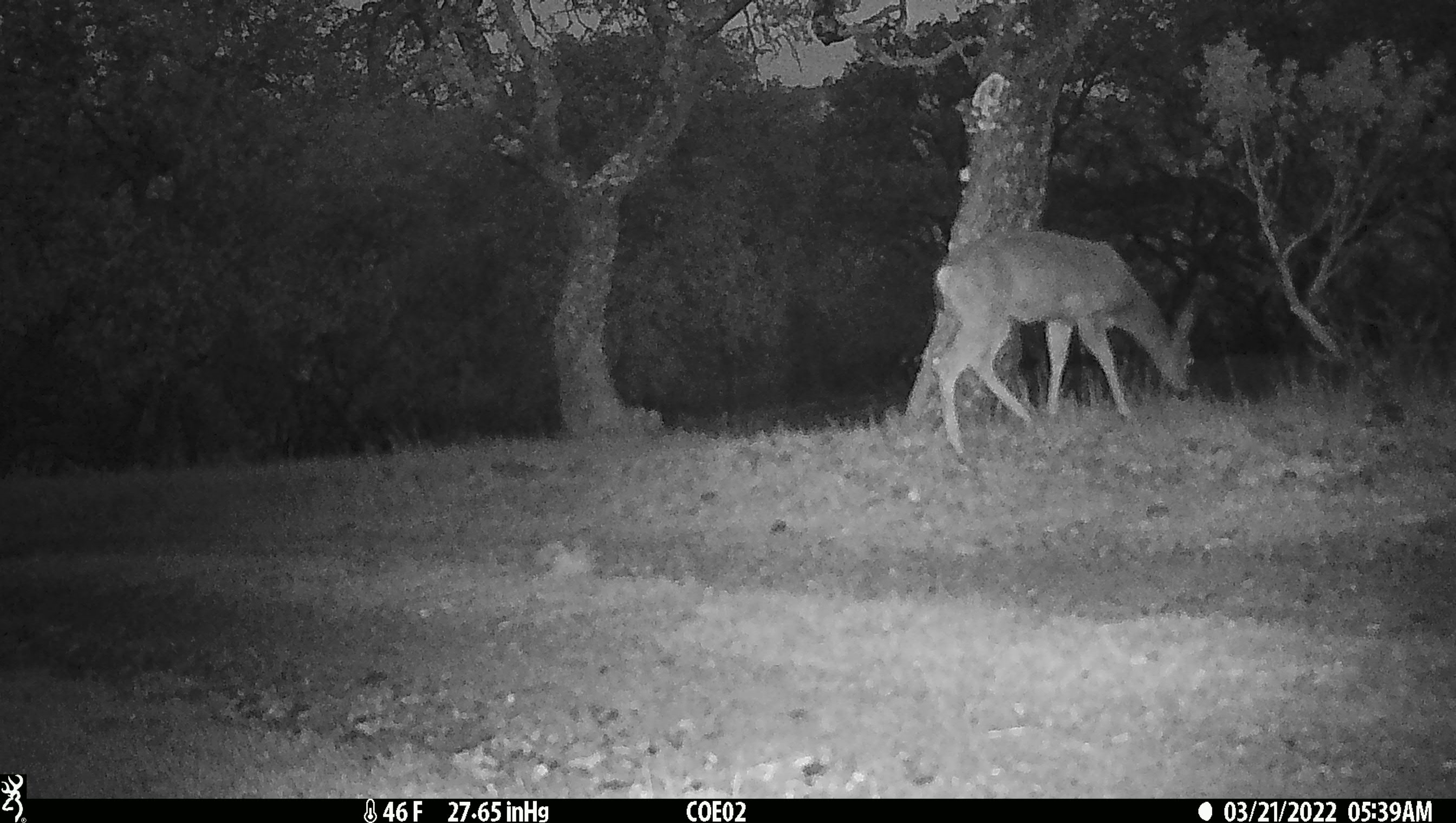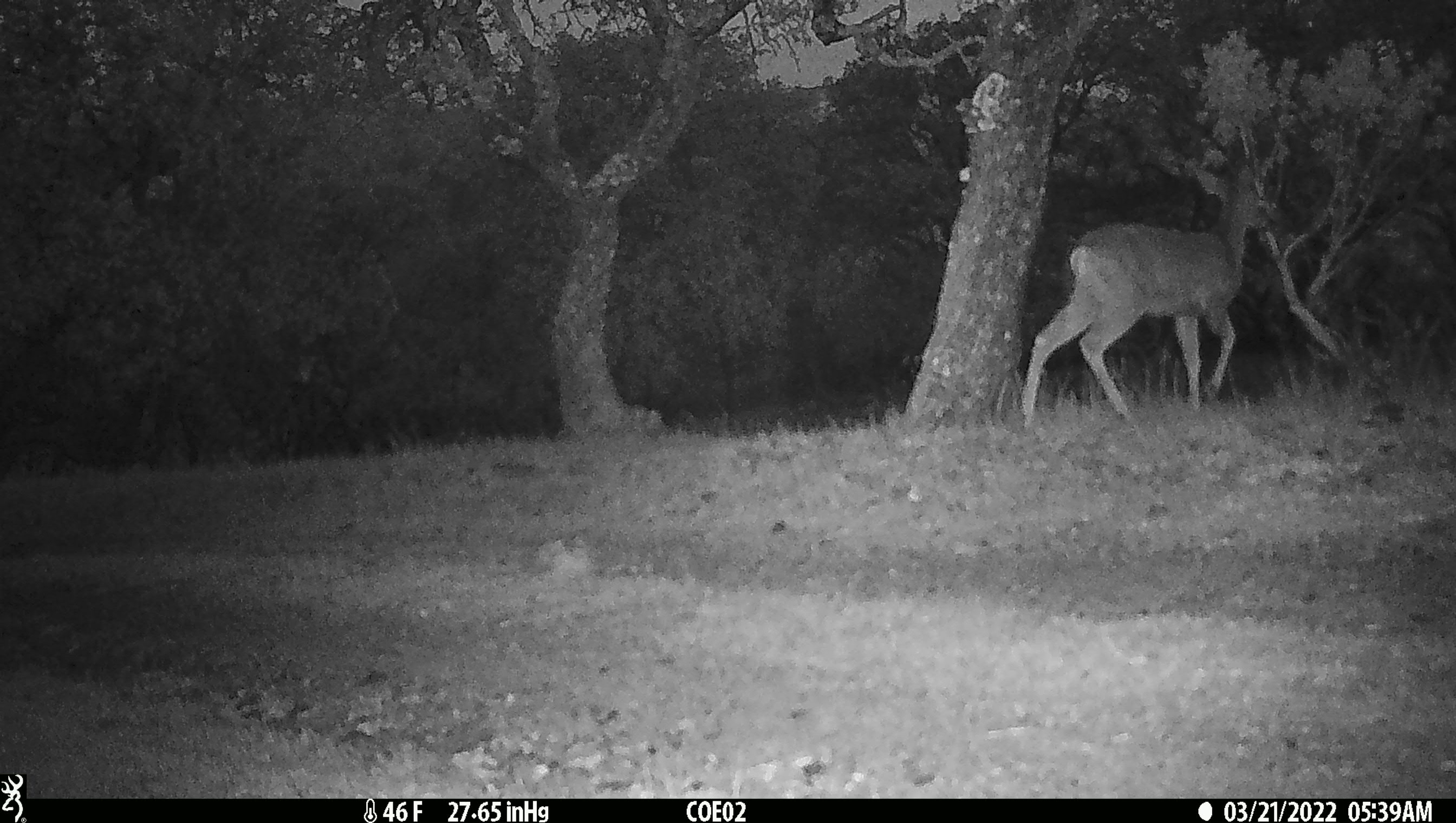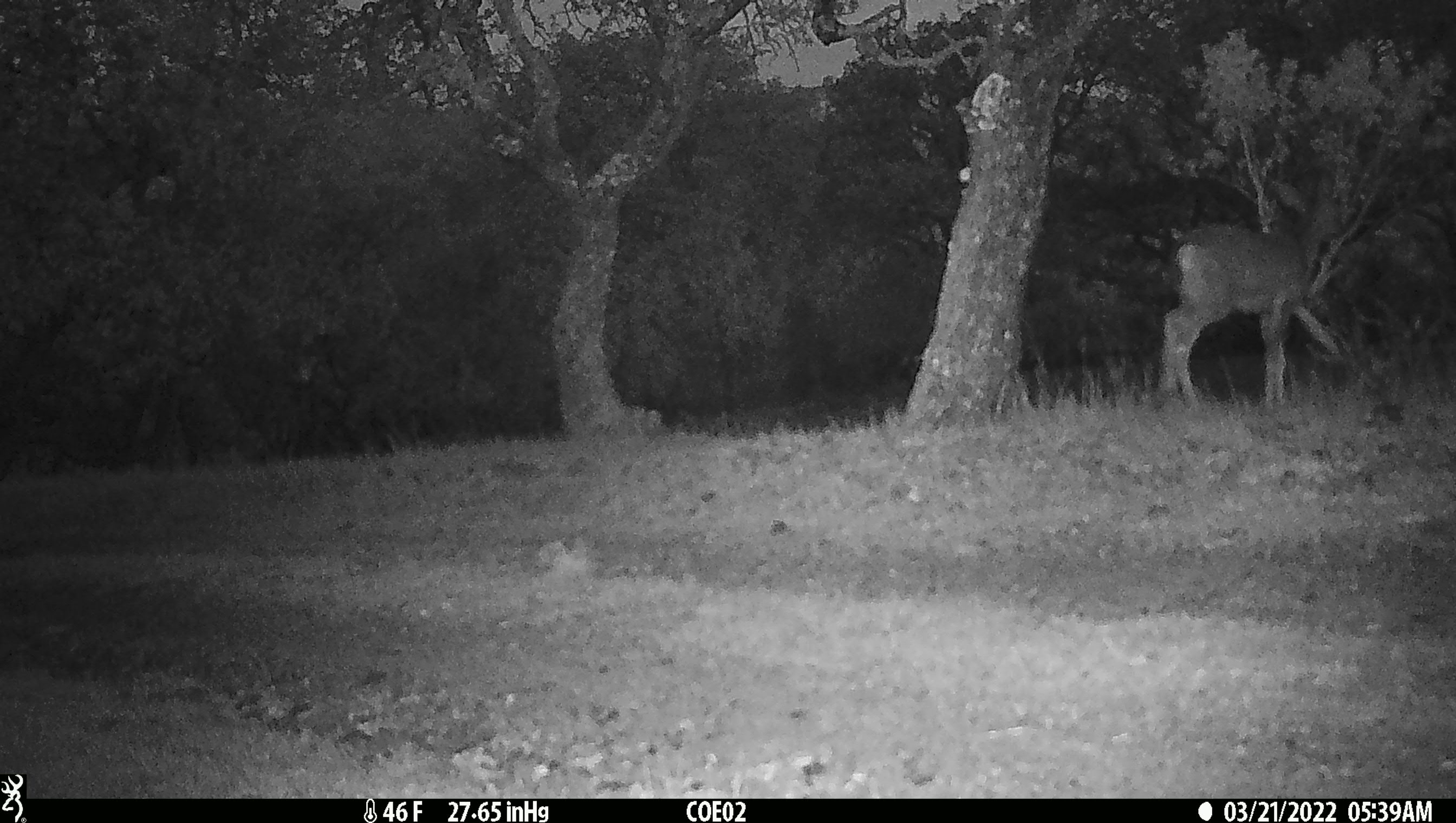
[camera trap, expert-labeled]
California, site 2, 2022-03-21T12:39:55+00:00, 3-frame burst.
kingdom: Animalia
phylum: Chordata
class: Mammalia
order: Artiodactyla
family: Cervidae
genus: Odocoileus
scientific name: Odocoileus hemionus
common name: mule deer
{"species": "mule deer (Odocoileus hemionus)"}